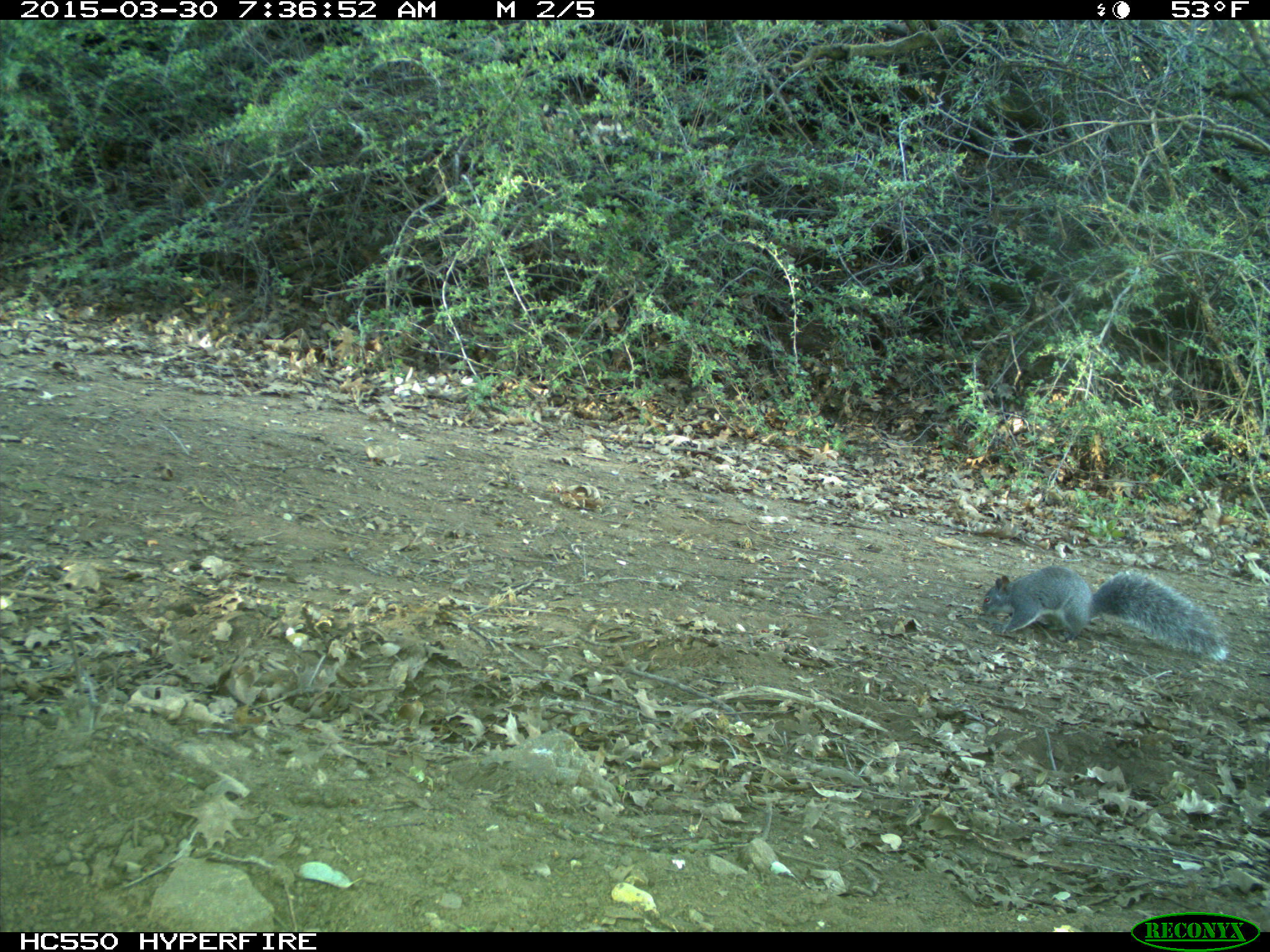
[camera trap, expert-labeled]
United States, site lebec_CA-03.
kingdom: Animalia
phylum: Chordata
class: Mammalia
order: Rodentia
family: Sciuridae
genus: Sciurus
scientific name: Sciurus carolinensis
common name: eastern gray squirrel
Sciurus carolinensis (eastern gray squirrel).